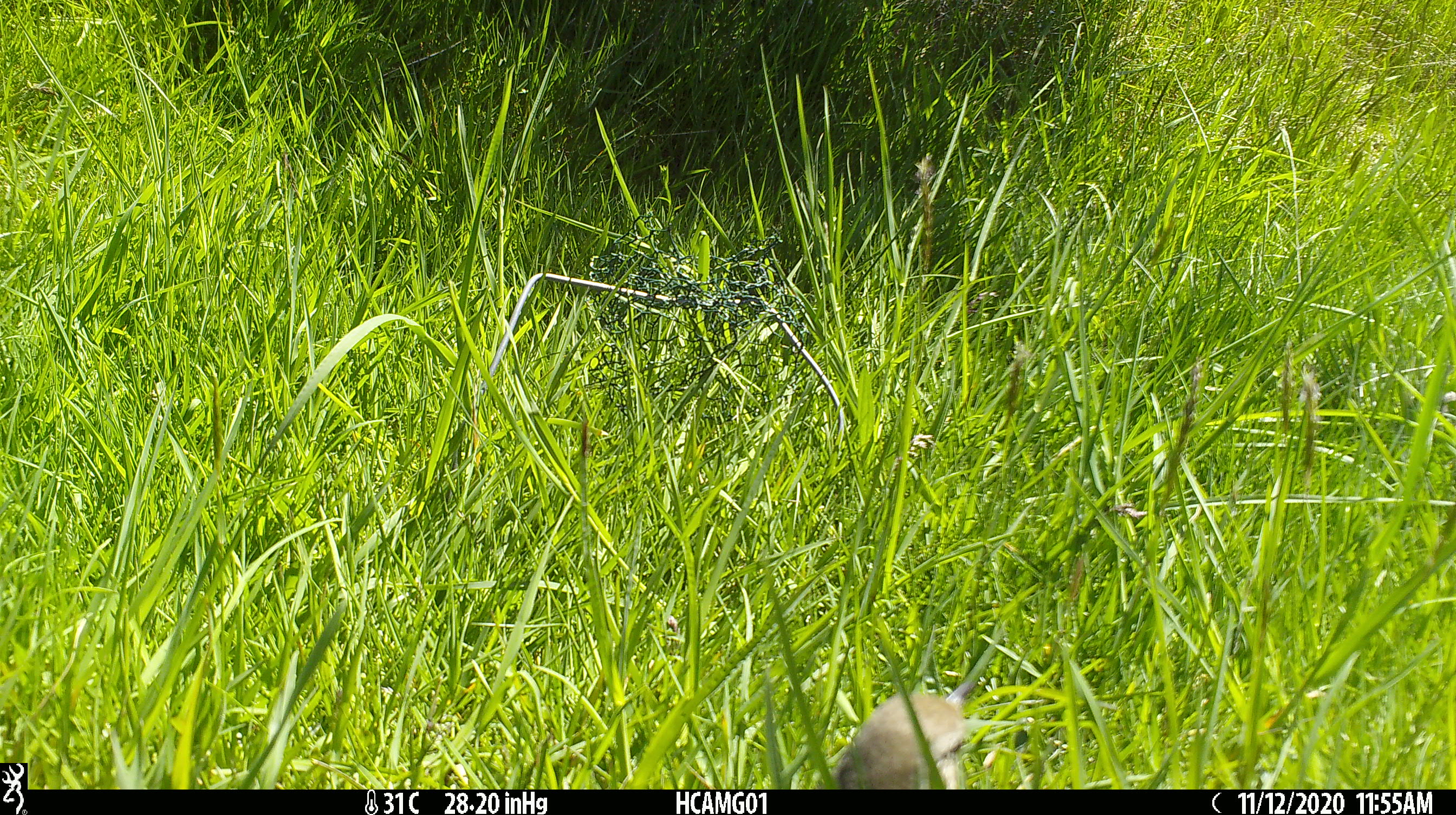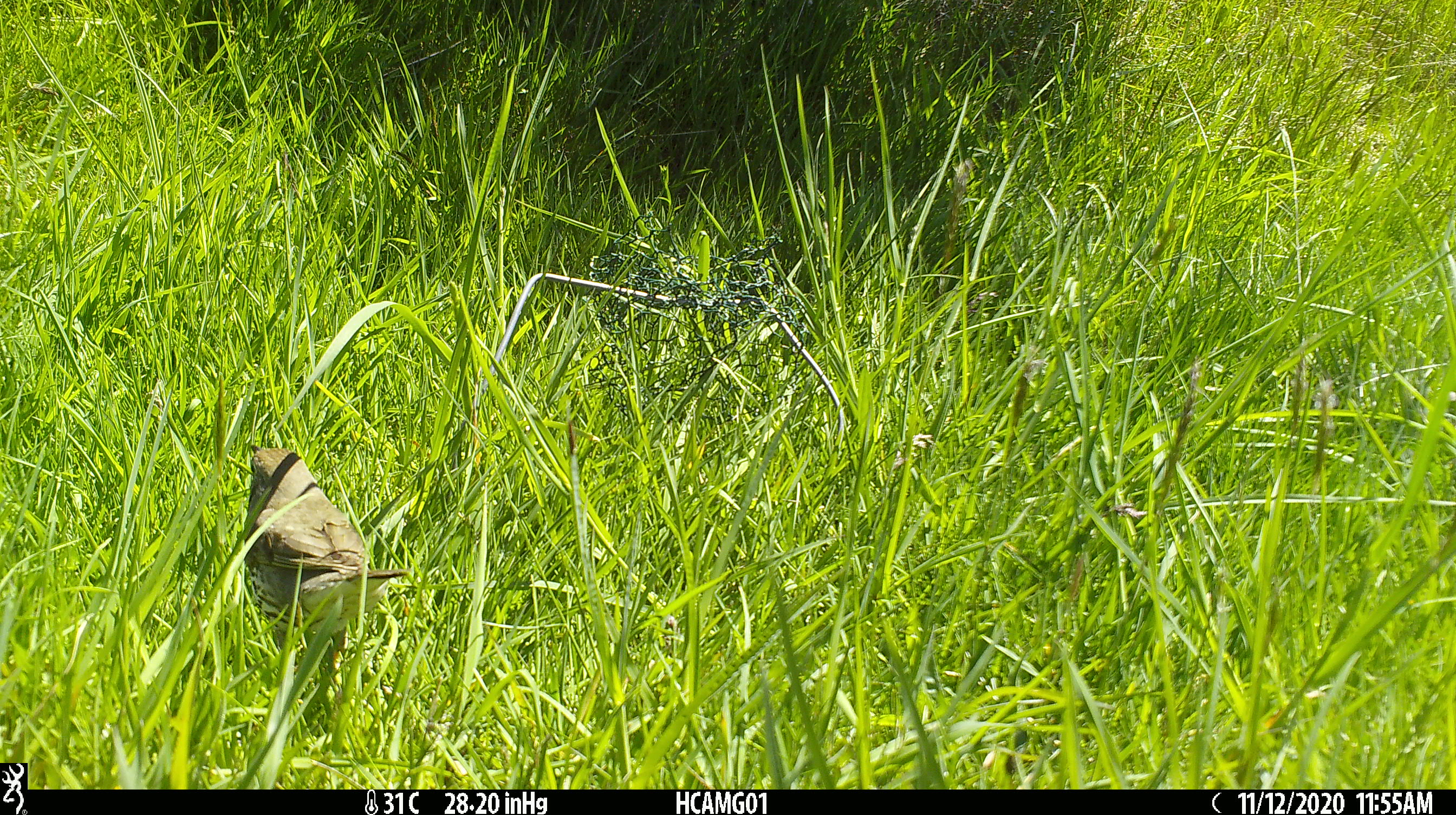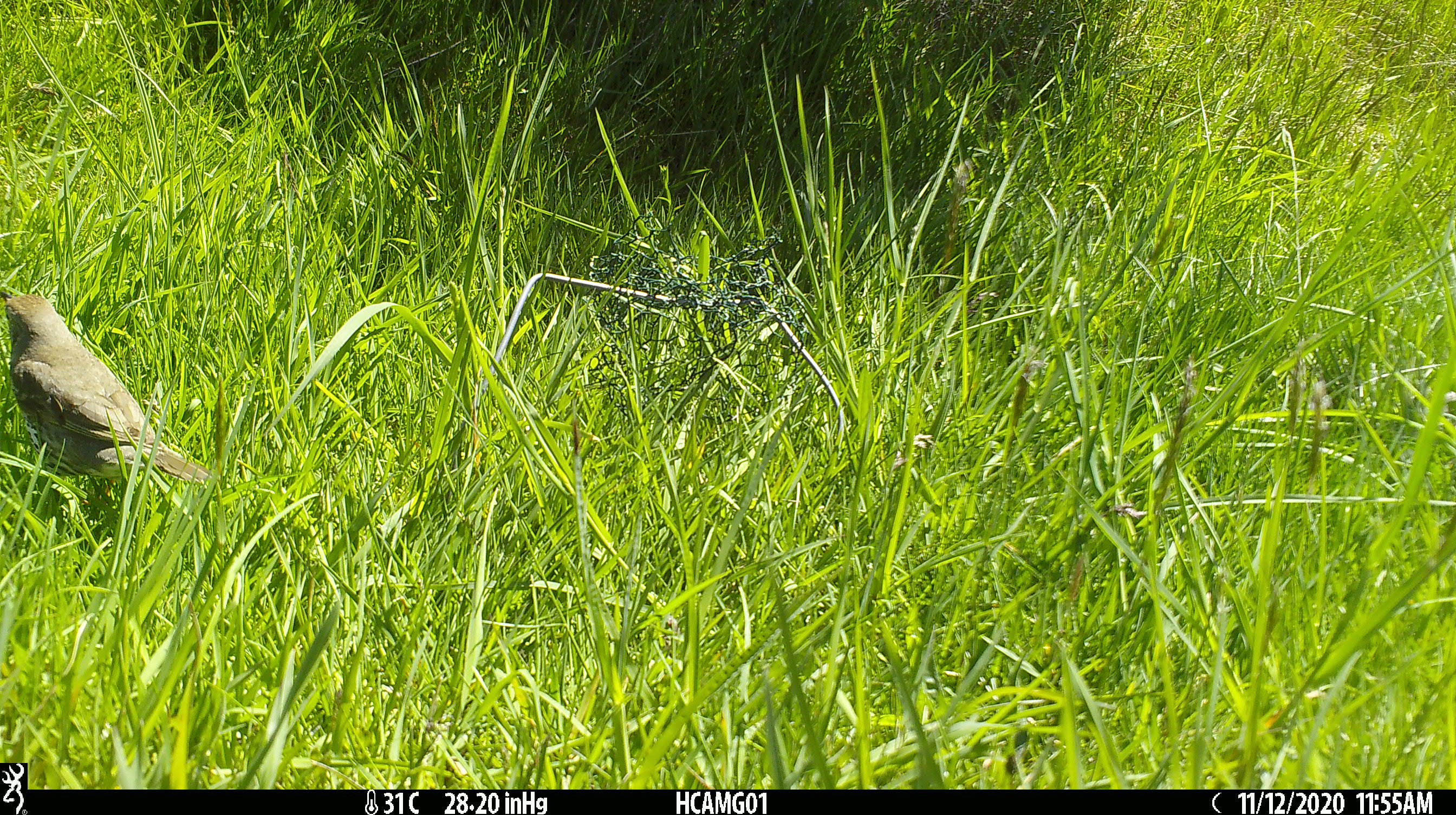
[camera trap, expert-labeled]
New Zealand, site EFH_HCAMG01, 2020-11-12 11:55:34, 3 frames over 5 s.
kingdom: Animalia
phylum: Chordata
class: Aves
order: Passeriformes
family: Turdidae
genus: Turdus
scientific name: Turdus philomelos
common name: song thrush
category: thrush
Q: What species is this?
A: Thrush (song thrush) (Turdus philomelos).